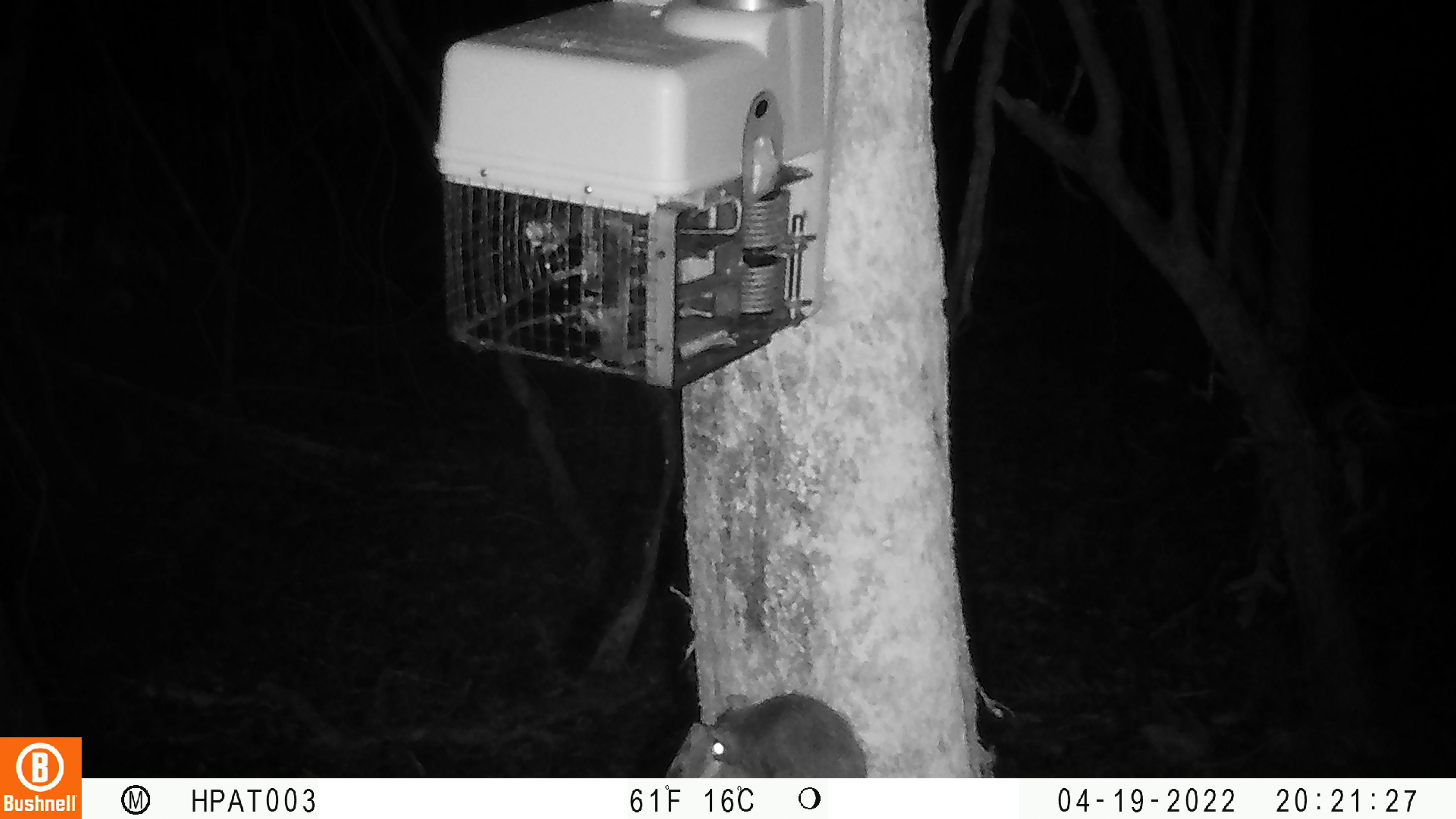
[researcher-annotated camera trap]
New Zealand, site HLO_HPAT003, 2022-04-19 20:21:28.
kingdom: Animalia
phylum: Chordata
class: Mammalia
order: Rodentia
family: Muridae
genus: Rattus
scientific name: Rattus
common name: rat